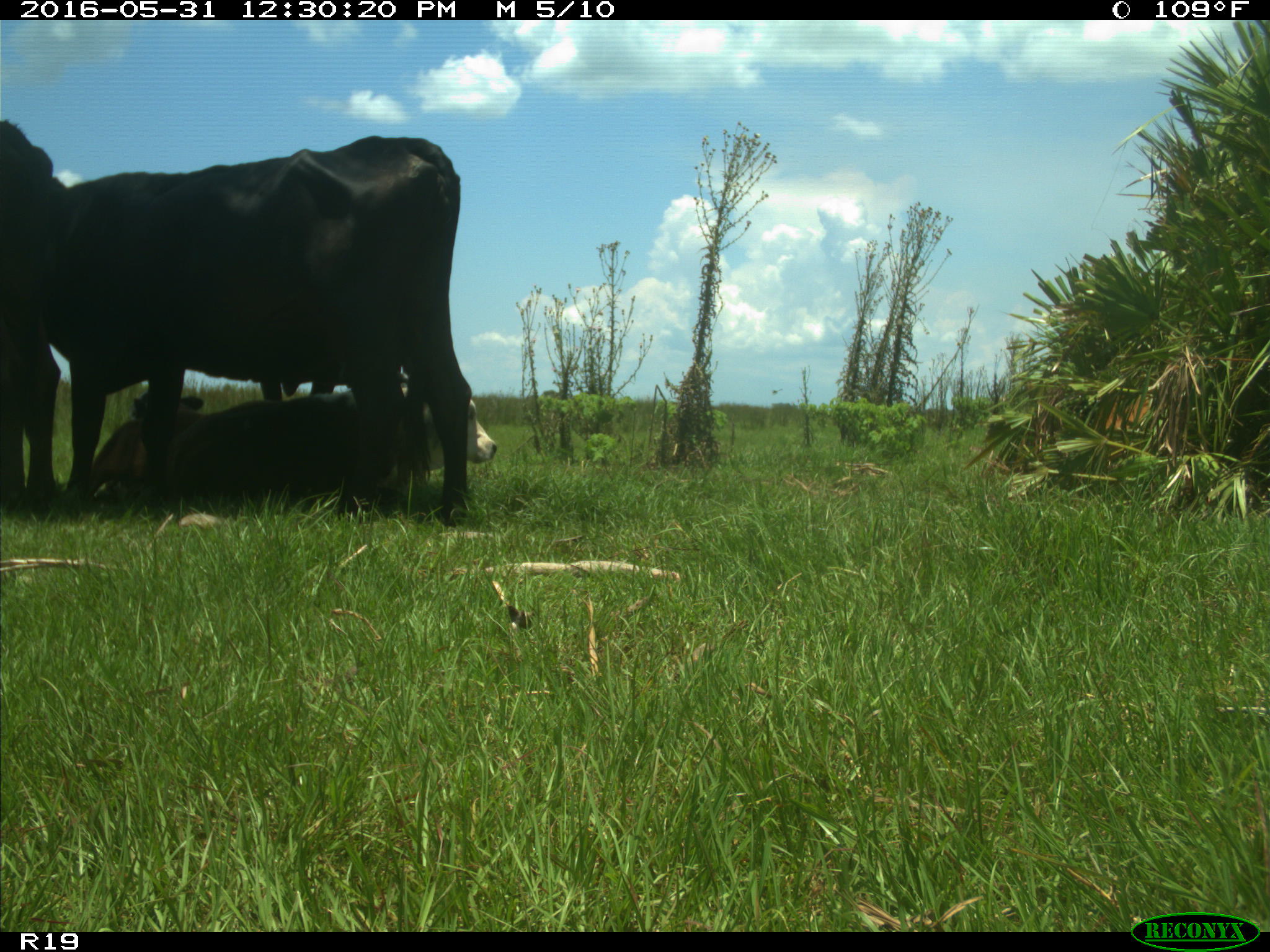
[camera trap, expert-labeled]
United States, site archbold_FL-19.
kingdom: Animalia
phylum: Chordata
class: Mammalia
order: Artiodactyla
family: Bovidae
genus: Bos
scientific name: Bos taurus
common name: domestic cow